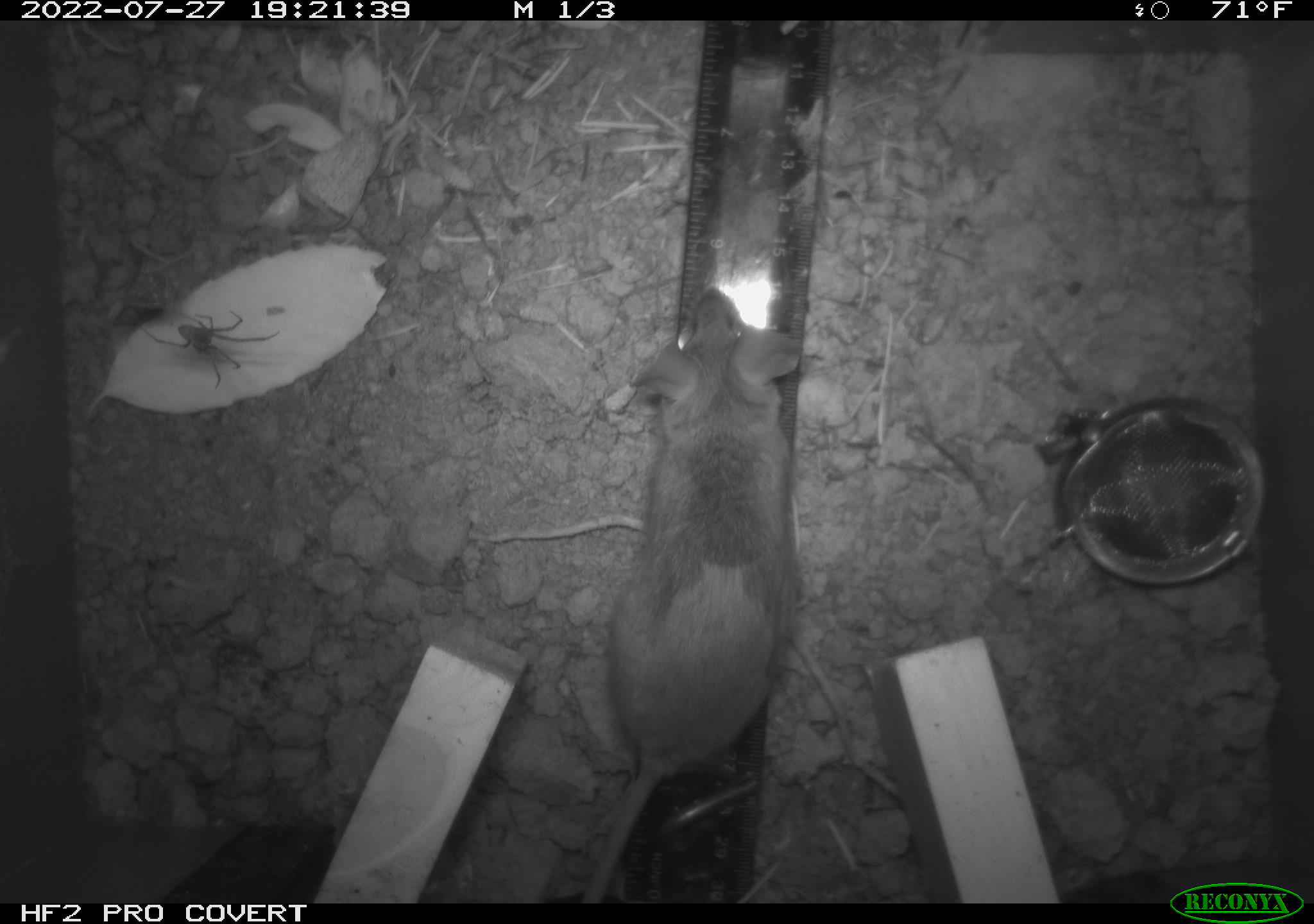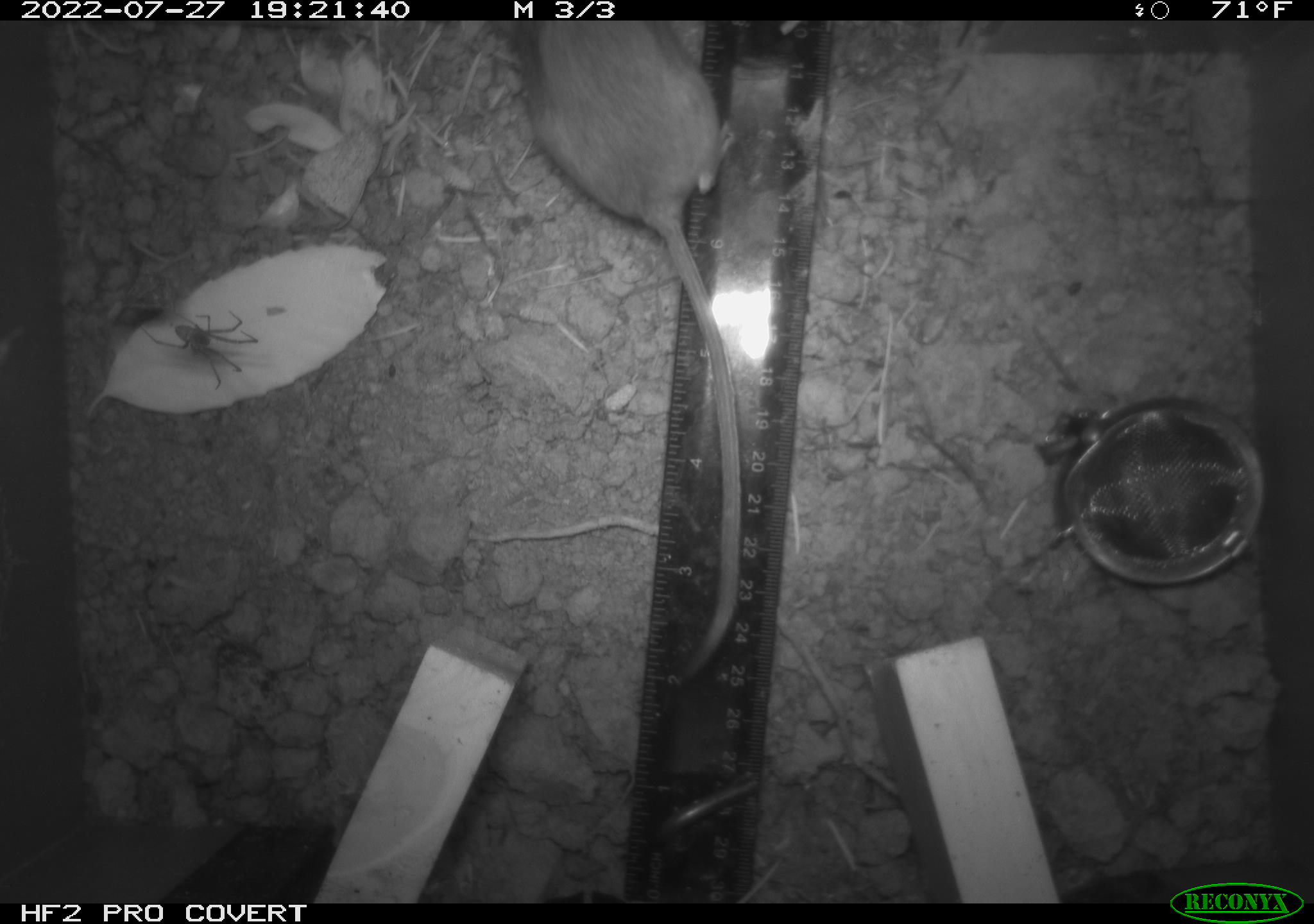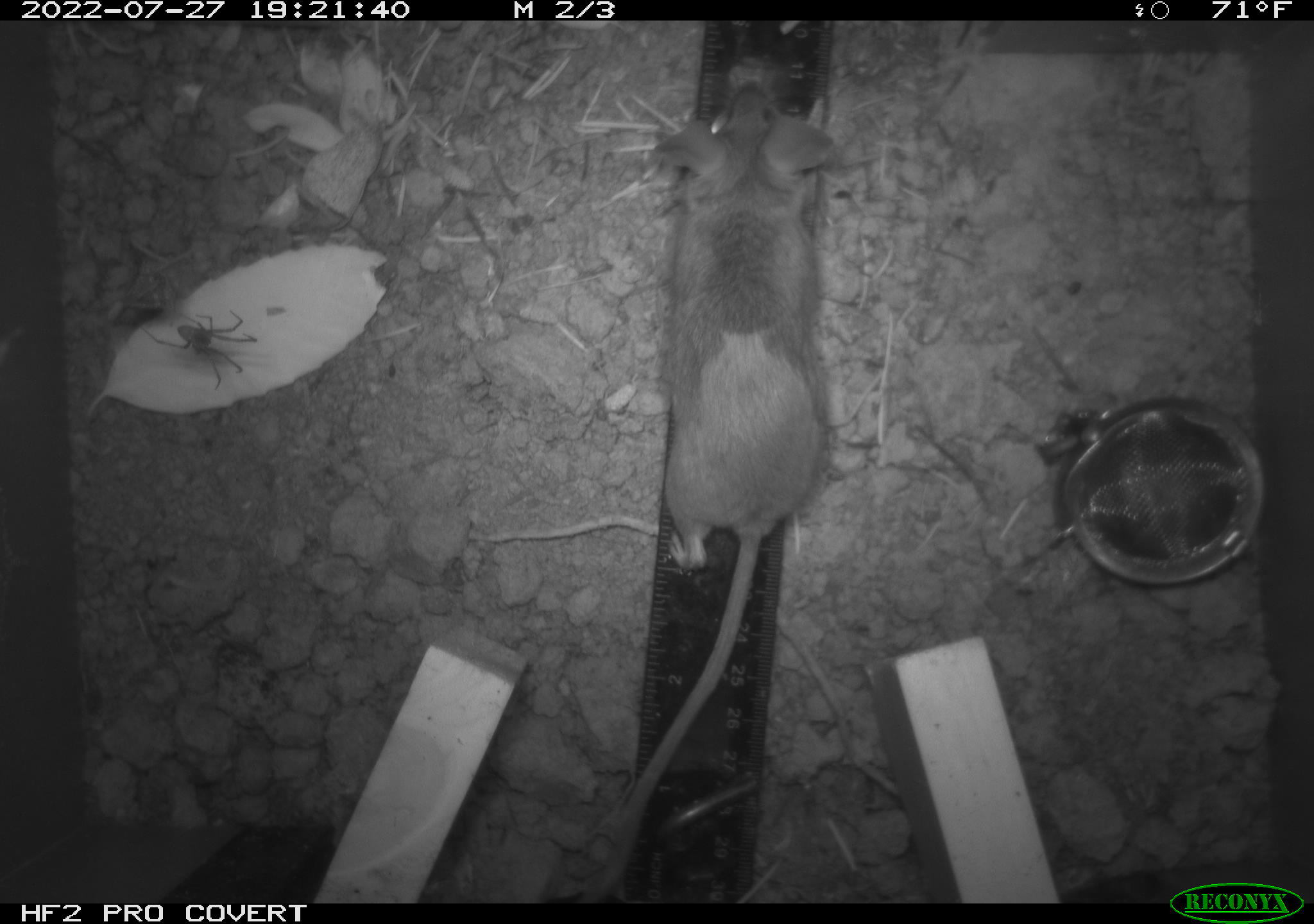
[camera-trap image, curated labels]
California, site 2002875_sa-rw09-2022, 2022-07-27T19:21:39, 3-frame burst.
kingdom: Animalia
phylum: Chordata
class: Mammalia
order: Rodentia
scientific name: Rodentia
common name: rodent